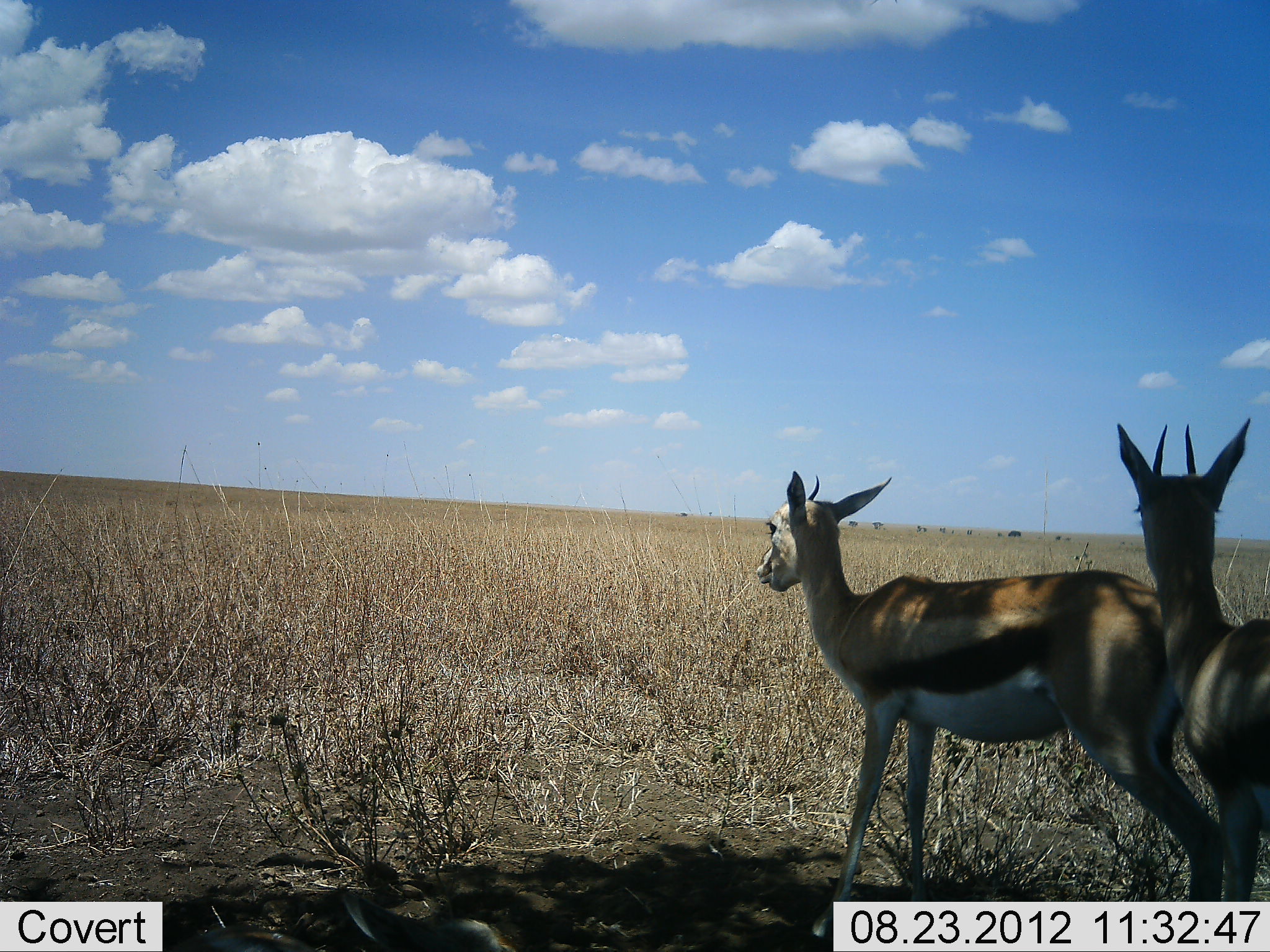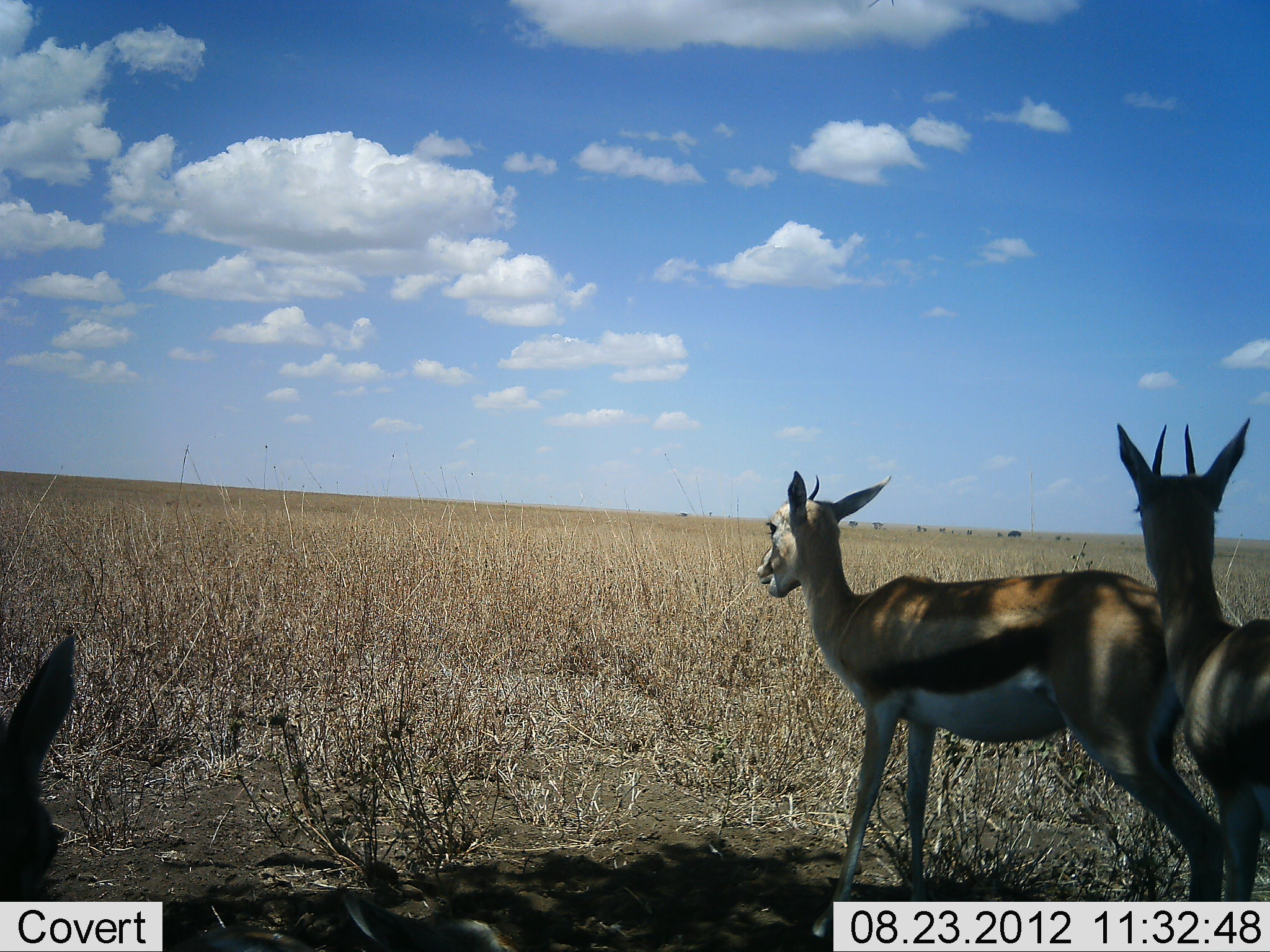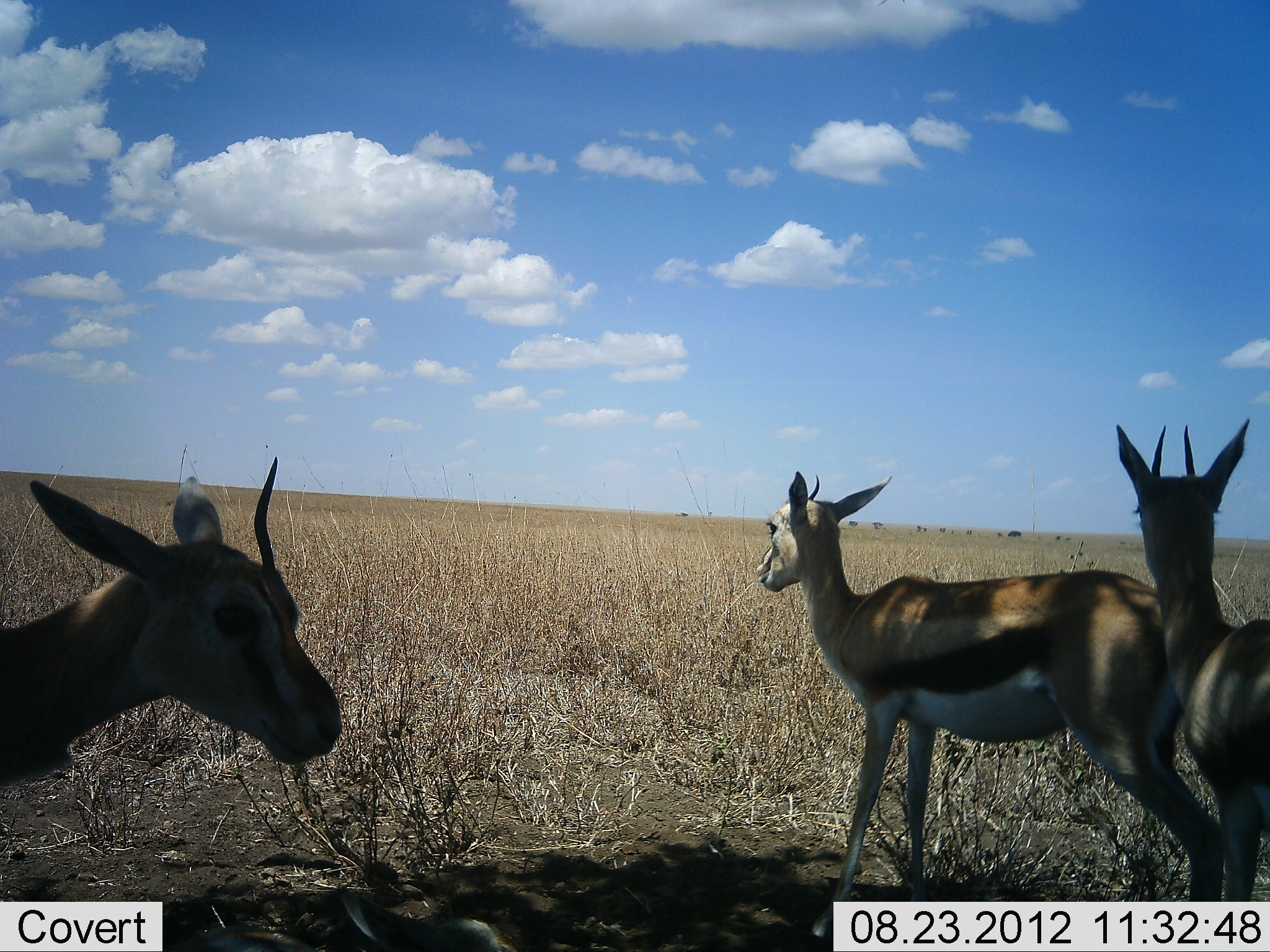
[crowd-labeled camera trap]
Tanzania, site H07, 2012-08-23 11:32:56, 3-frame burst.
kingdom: Animalia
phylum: Chordata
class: Mammalia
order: Artiodactyla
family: Bovidae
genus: Eudorcas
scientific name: Eudorcas thomsonii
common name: thomson's gazelle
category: gazellethomsons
Gazellethomsons (thomson's gazelle) (Eudorcas thomsonii), count 3. Behavior (volunteer vote fractions): standing 82%, resting 18%, moving 18%, interacting 0%. Young present (vote fraction): 0%. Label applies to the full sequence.